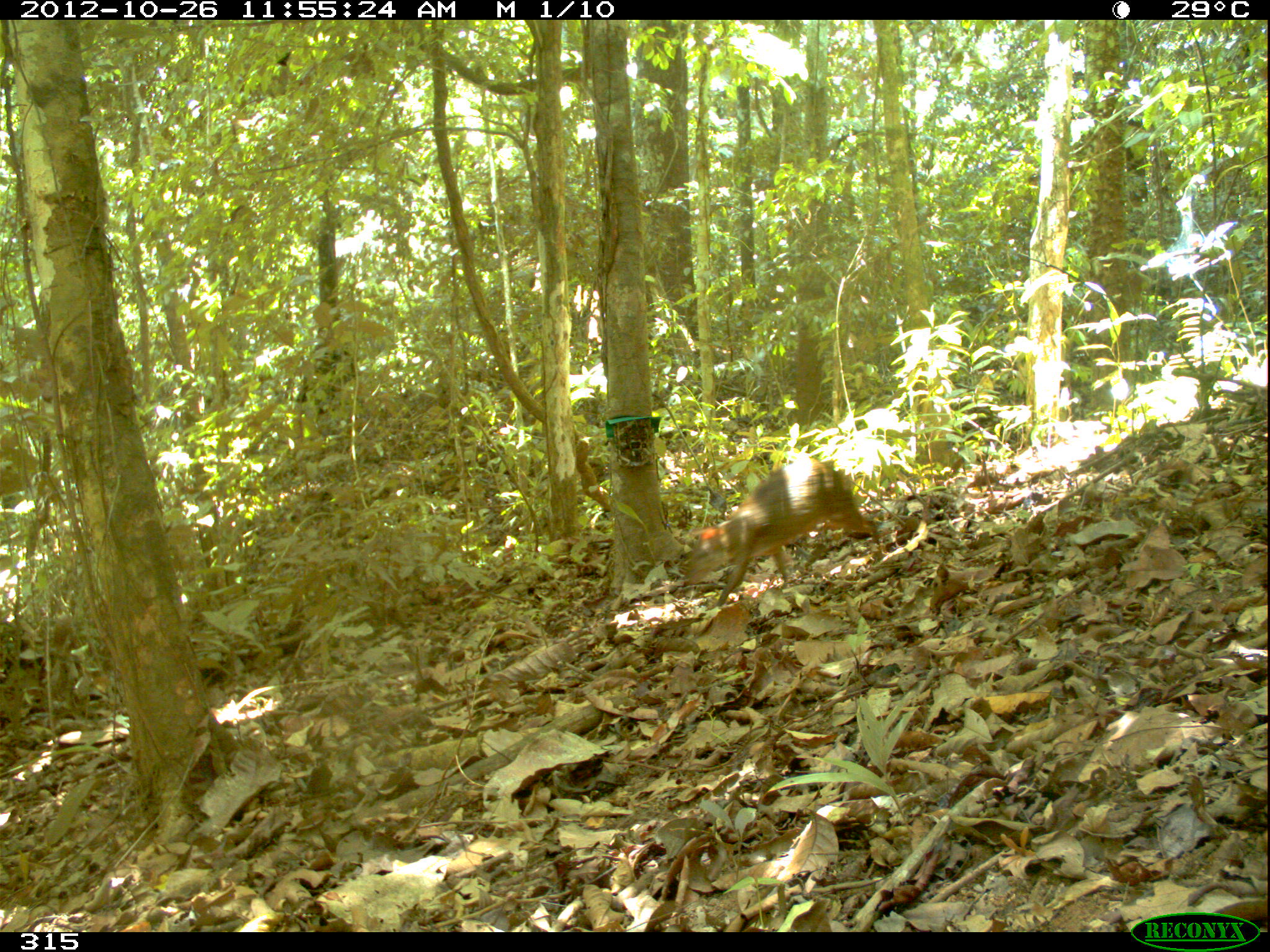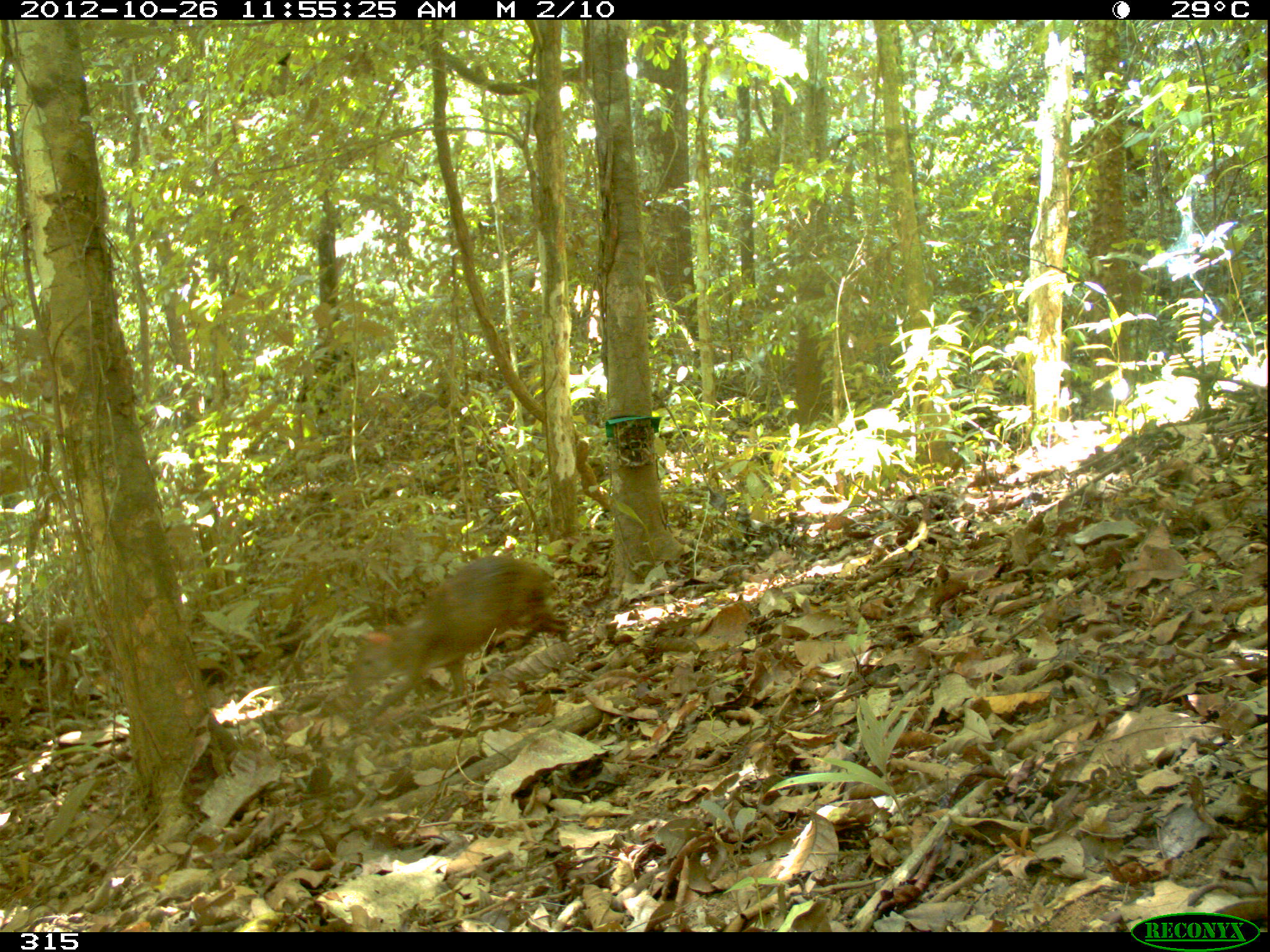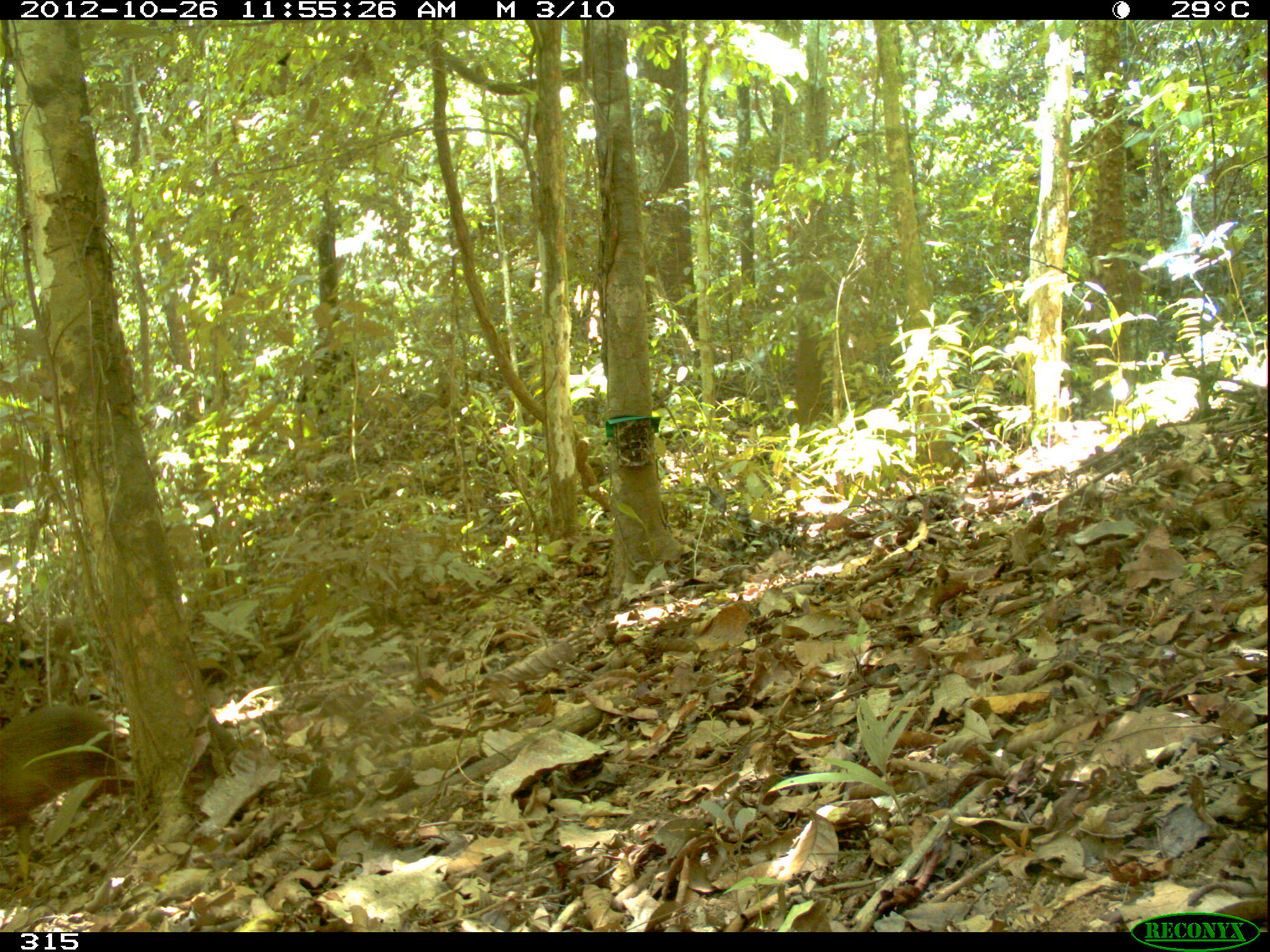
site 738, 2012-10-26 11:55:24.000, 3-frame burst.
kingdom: Animalia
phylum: Chordata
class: Mammalia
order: Rodentia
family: Dasyproctidae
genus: Dasyprocta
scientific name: Dasyprocta punctata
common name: central american agouti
Dasyprocta punctata (central american agouti).